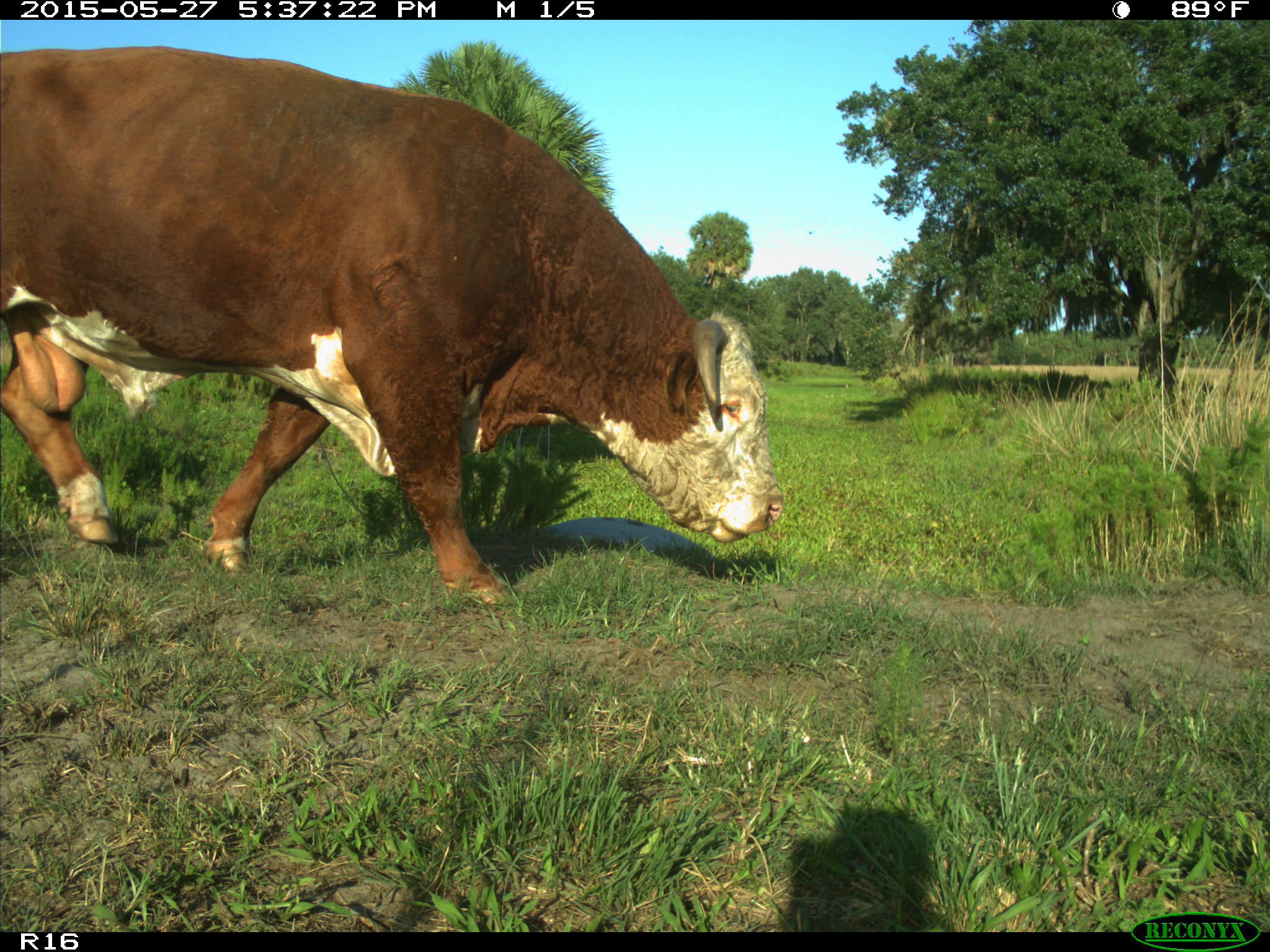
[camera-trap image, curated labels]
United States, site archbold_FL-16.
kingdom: Animalia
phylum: Chordata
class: Mammalia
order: Artiodactyla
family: Bovidae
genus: Bos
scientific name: Bos taurus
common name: domestic cow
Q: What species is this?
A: Bos taurus (domestic cow).